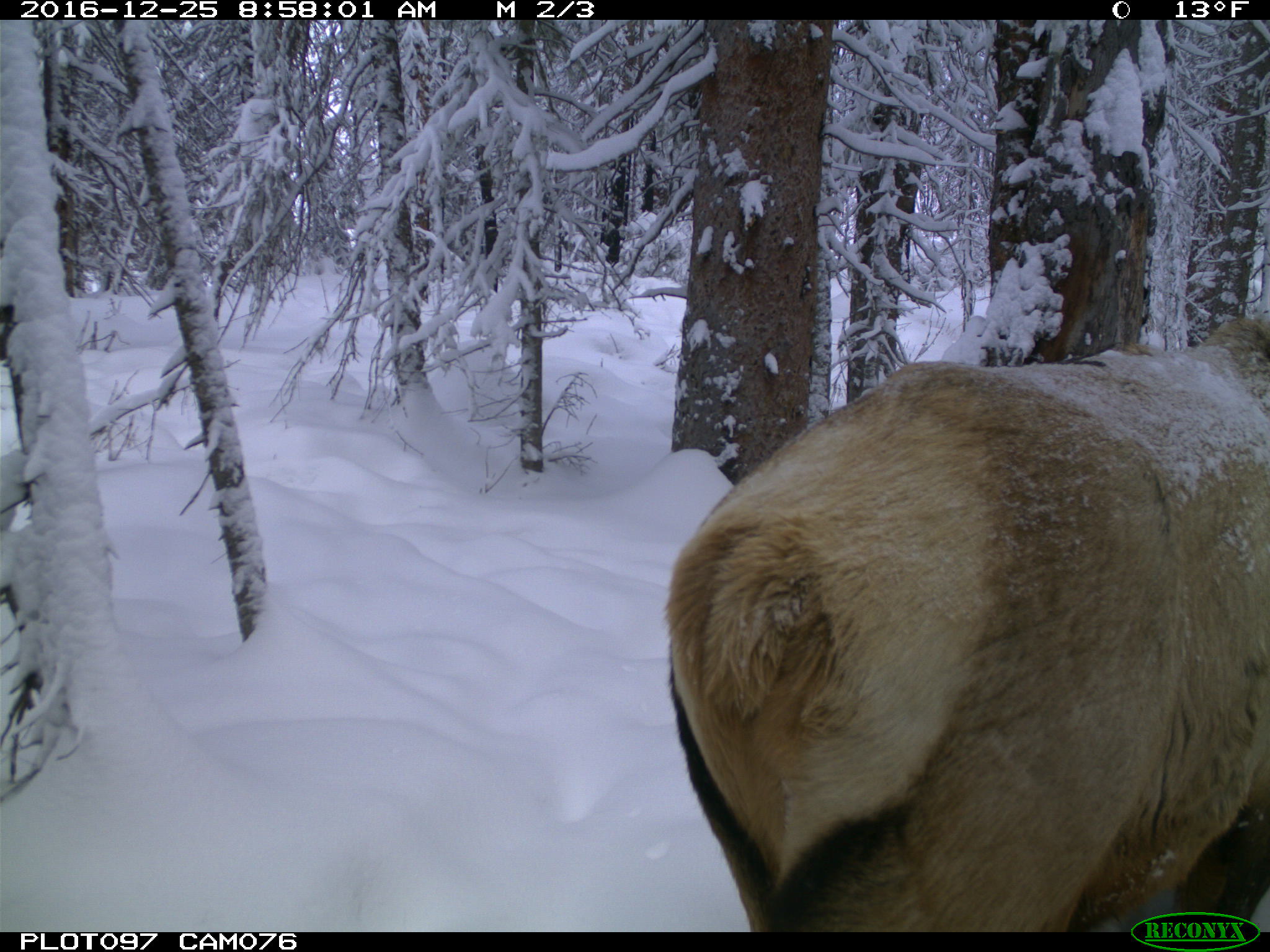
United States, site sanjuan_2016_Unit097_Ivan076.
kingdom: Animalia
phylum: Chordata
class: Mammalia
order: Artiodactyla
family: Cervidae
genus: Cervus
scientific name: Cervus elaphus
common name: red deer